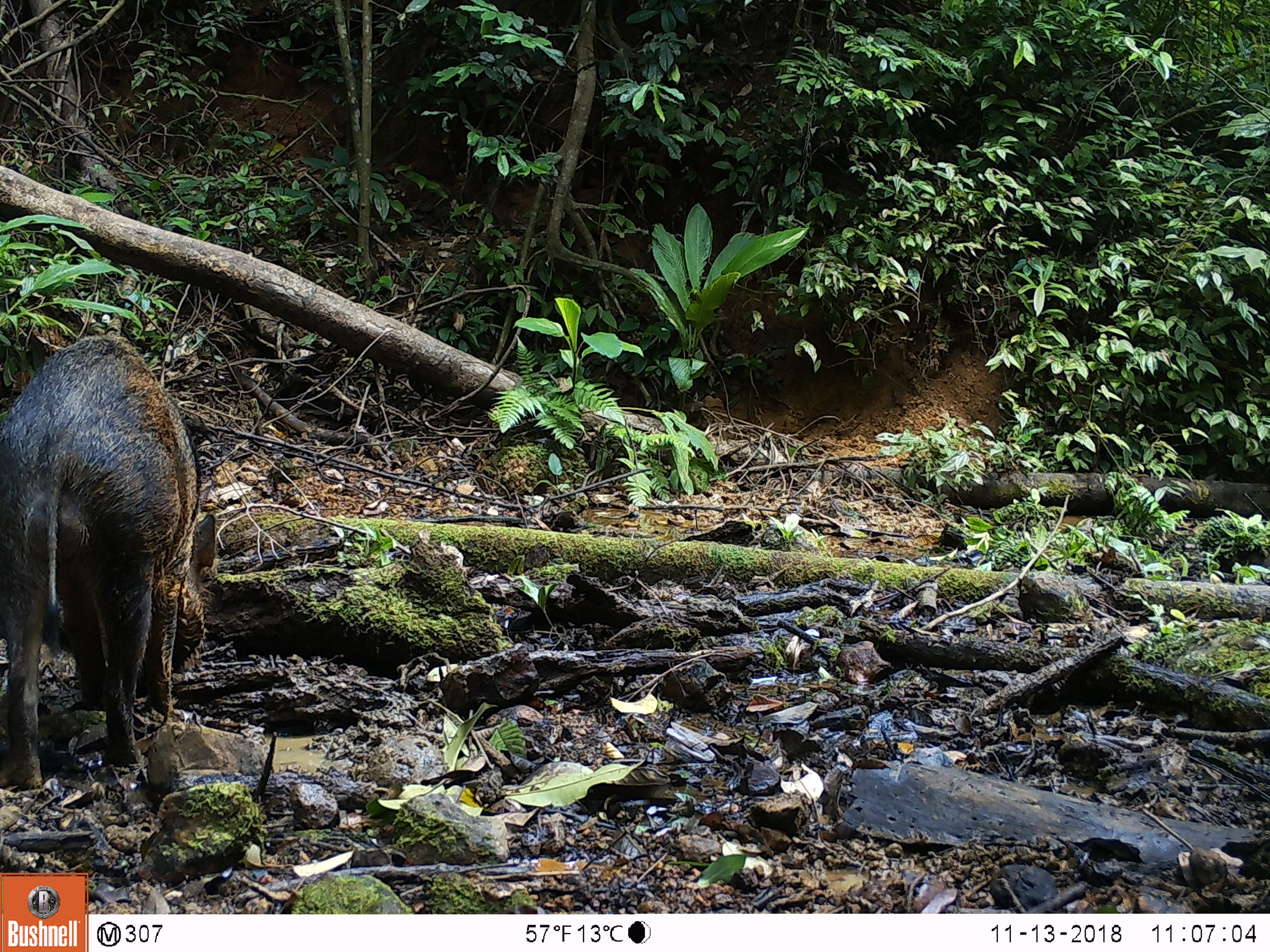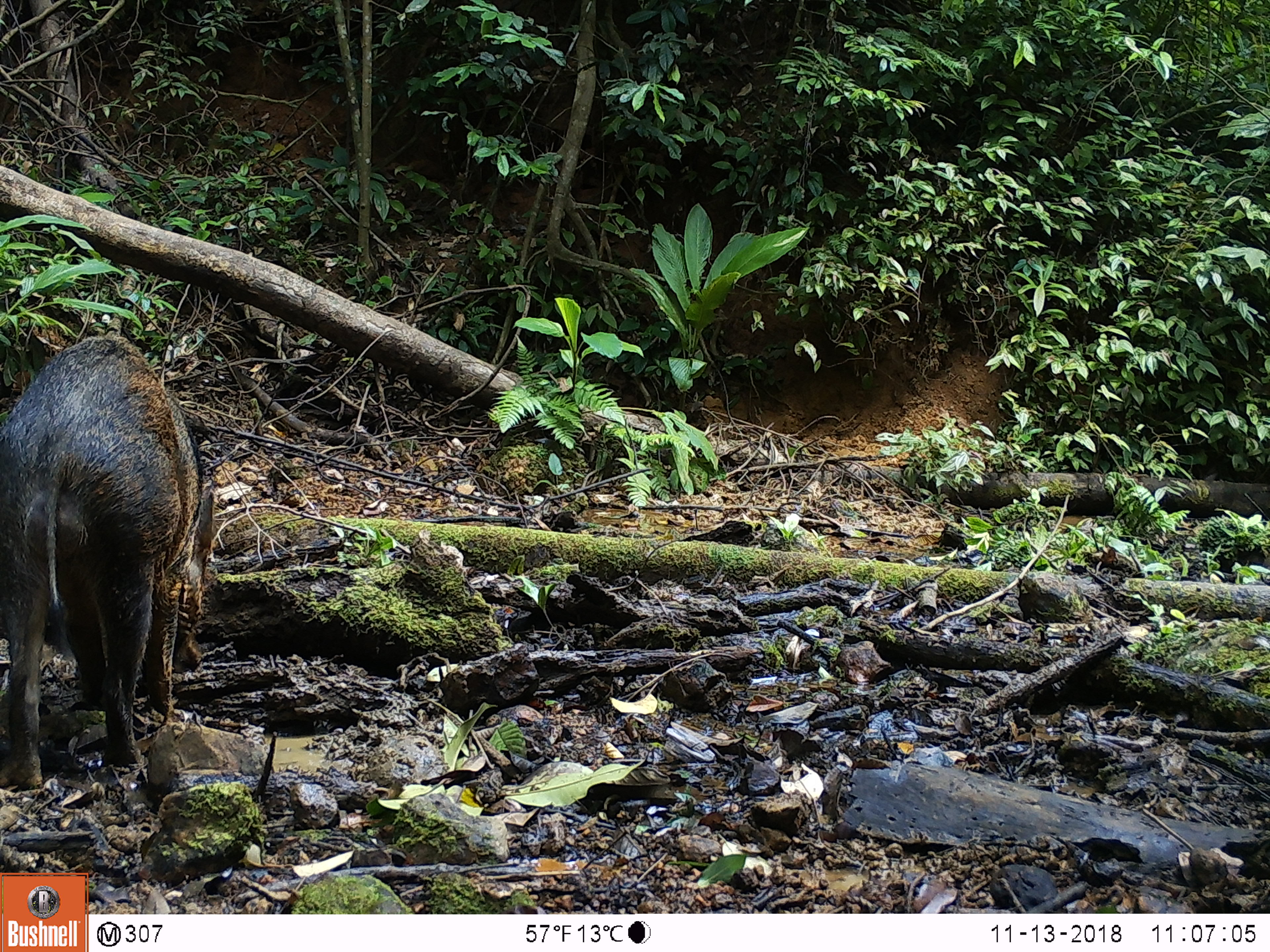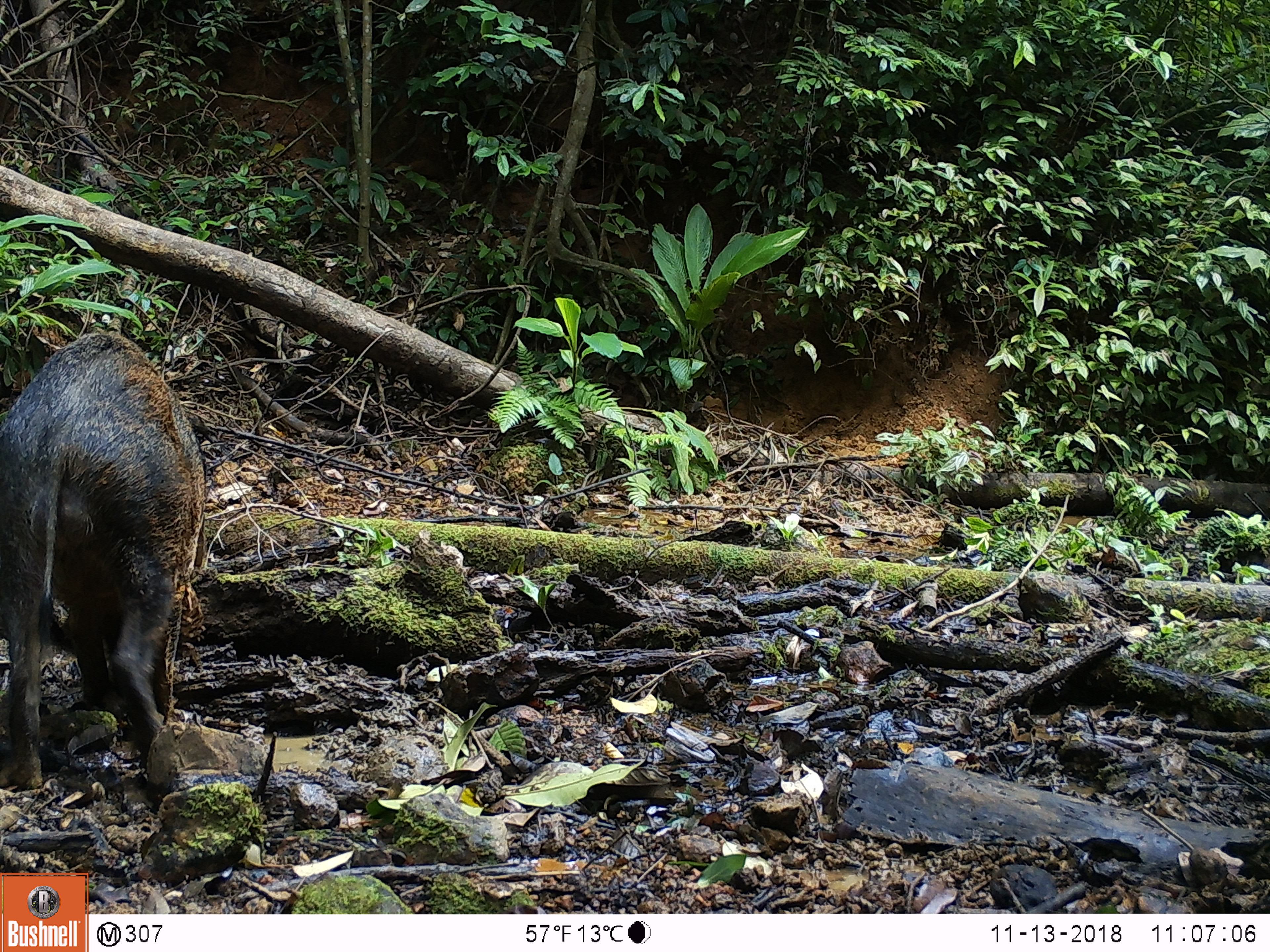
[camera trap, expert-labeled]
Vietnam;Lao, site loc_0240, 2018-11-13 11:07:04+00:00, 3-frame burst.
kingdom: Animalia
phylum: Chordata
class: Mammalia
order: Artiodactyla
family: Suidae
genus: Sus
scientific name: Sus scrofa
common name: eurasian wild pig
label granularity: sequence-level